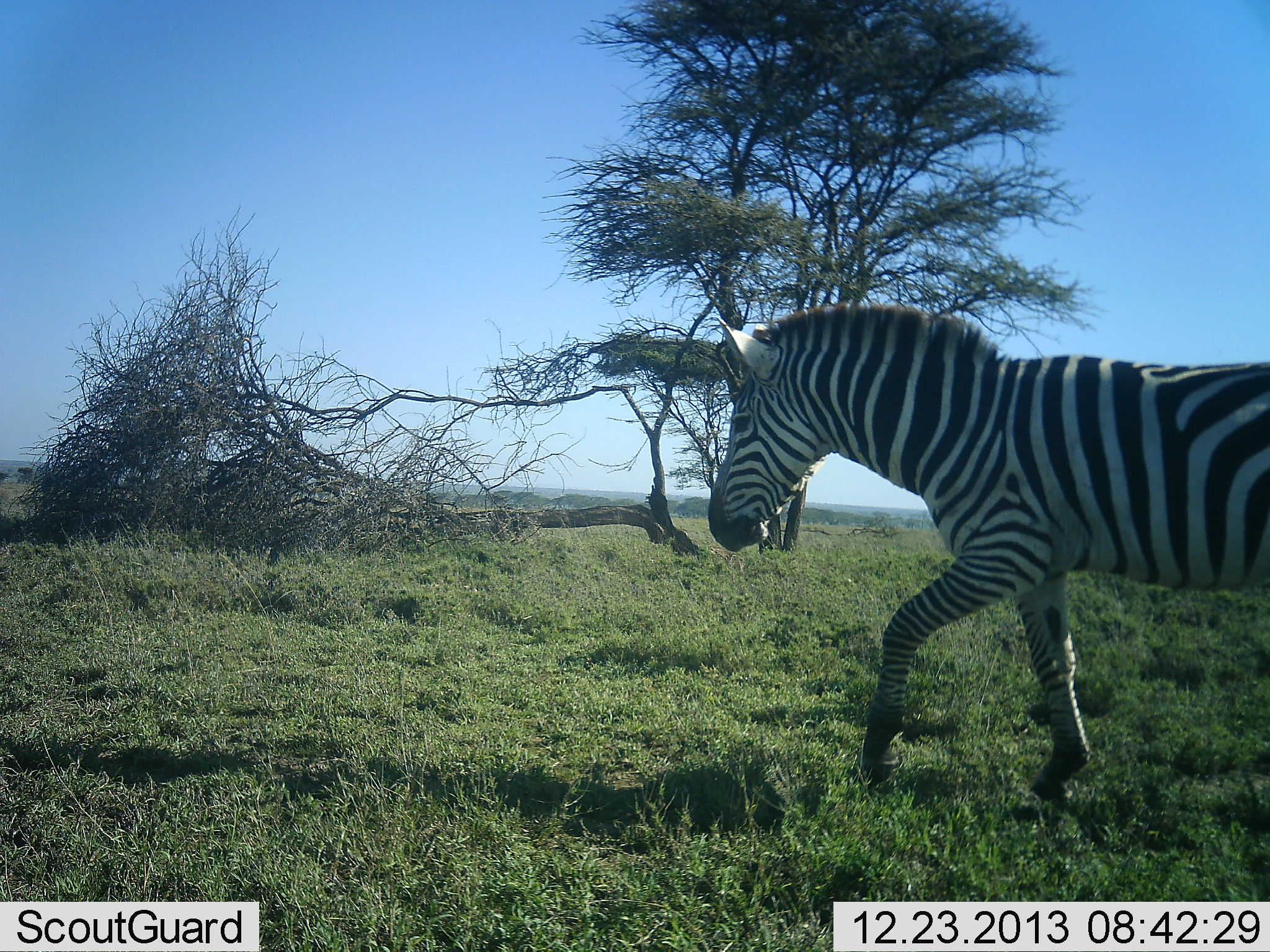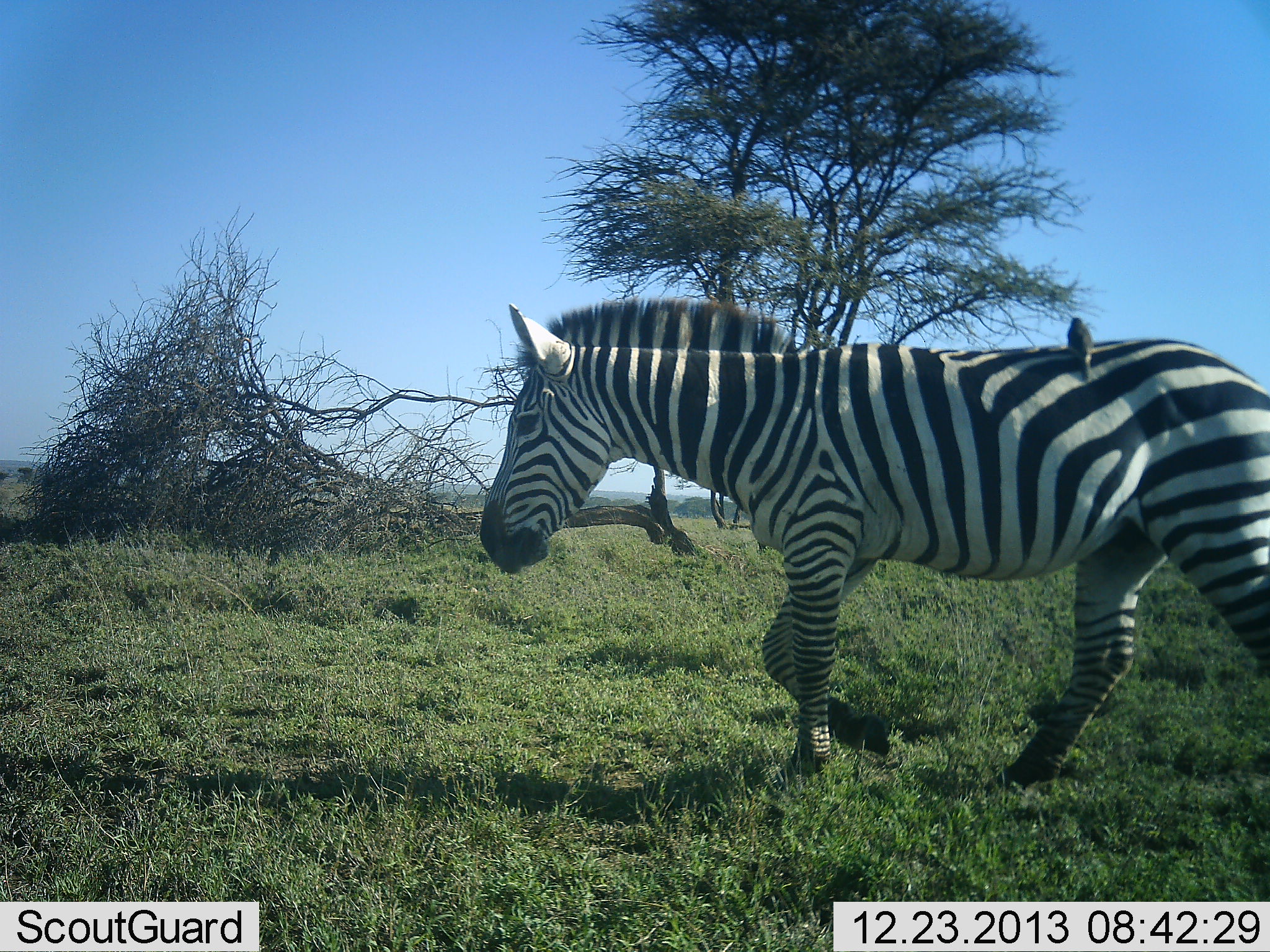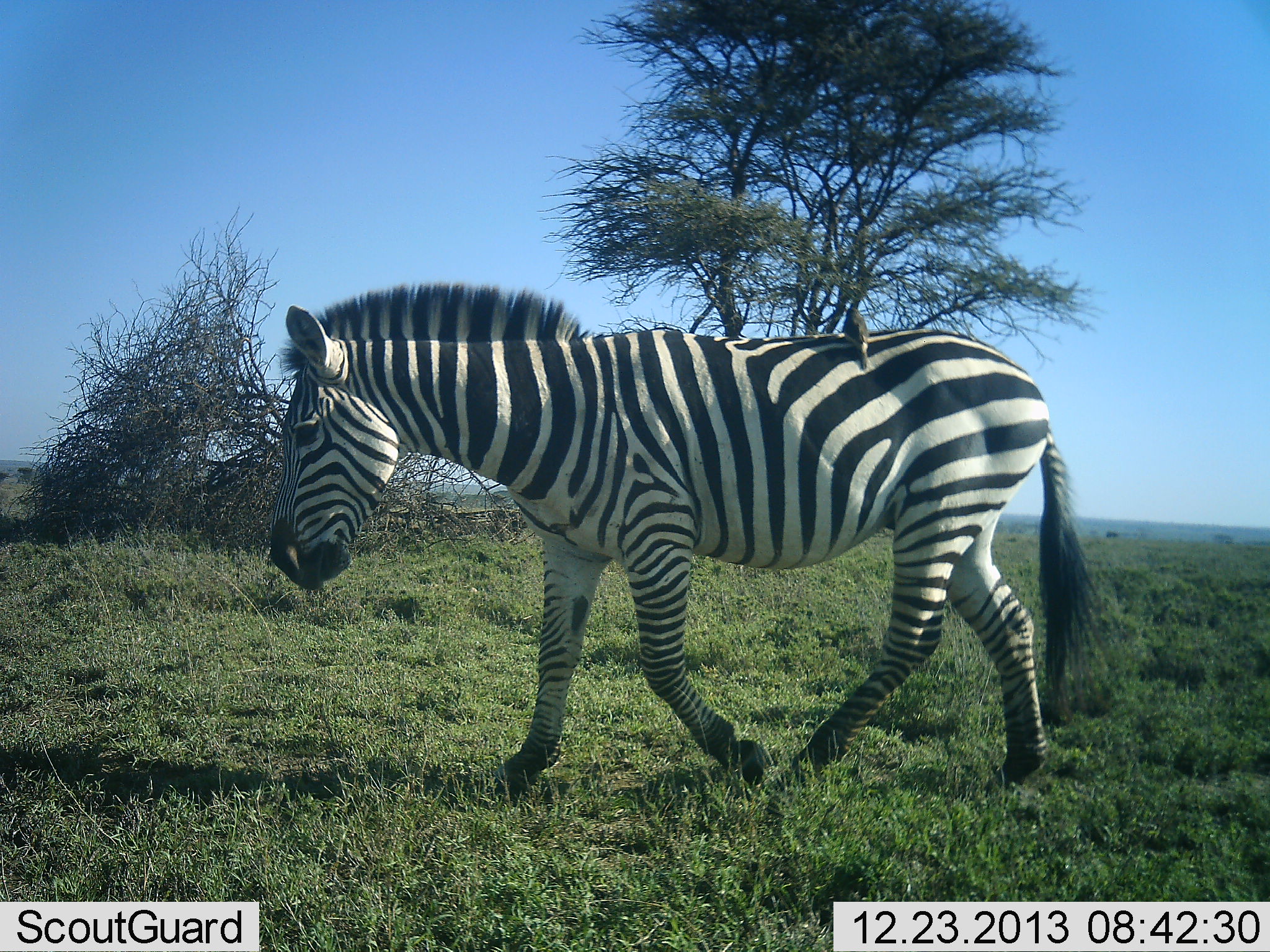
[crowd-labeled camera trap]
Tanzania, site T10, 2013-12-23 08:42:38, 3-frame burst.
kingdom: Animalia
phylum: Chordata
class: Aves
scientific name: Aves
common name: bird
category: otherbird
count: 1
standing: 50%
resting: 30%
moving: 0%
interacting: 20%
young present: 0%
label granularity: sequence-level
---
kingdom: Animalia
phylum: Chordata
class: Mammalia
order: Perissodactyla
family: Equidae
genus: Equus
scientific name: Equus quagga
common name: plains zebra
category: zebra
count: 1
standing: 0%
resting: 0%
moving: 100%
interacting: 0%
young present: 0%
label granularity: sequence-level